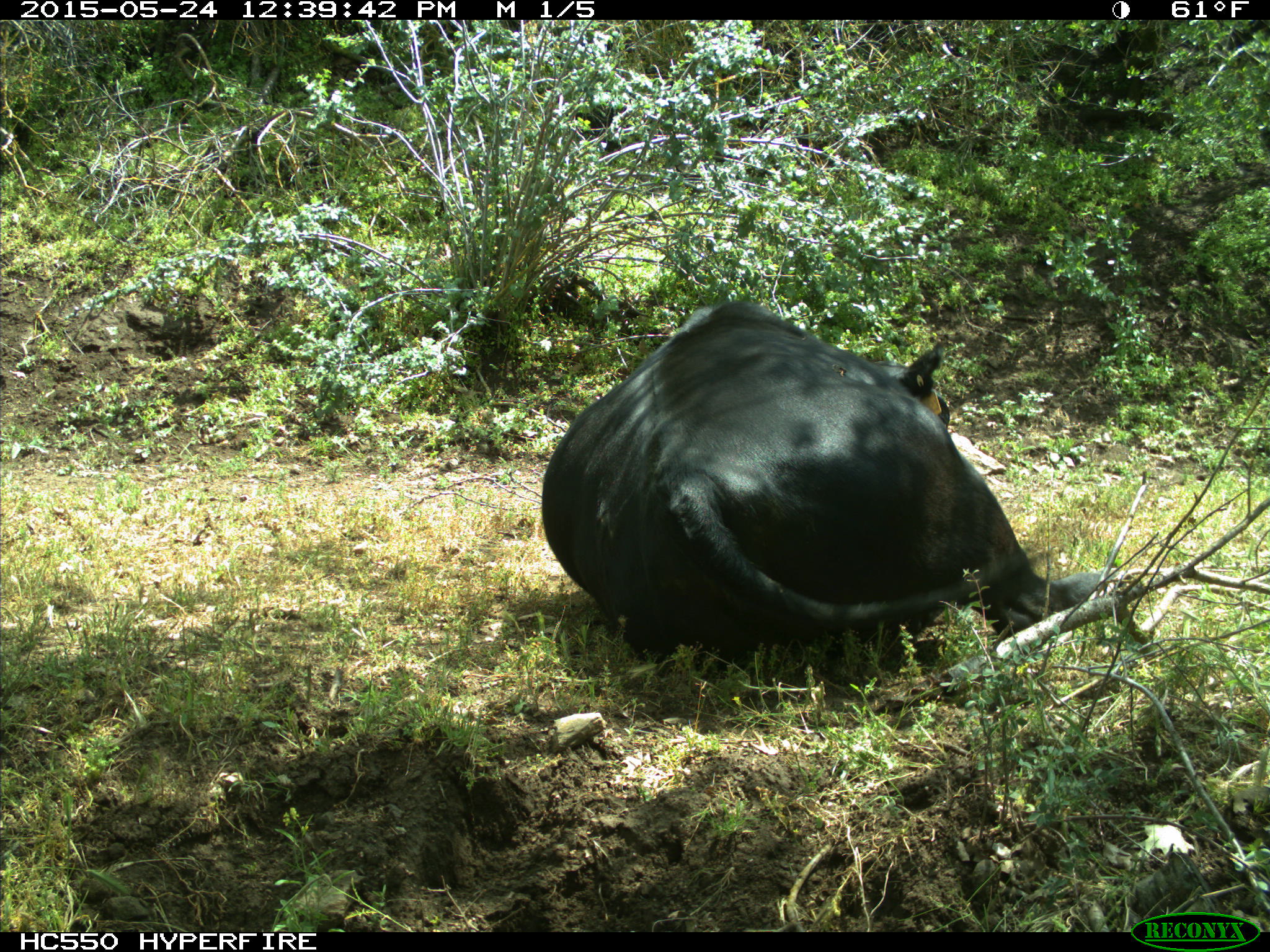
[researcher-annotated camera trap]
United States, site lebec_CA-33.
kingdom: Animalia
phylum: Chordata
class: Mammalia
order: Artiodactyla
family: Bovidae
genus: Bos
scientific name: Bos taurus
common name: domestic cow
Bos taurus (domestic cow).